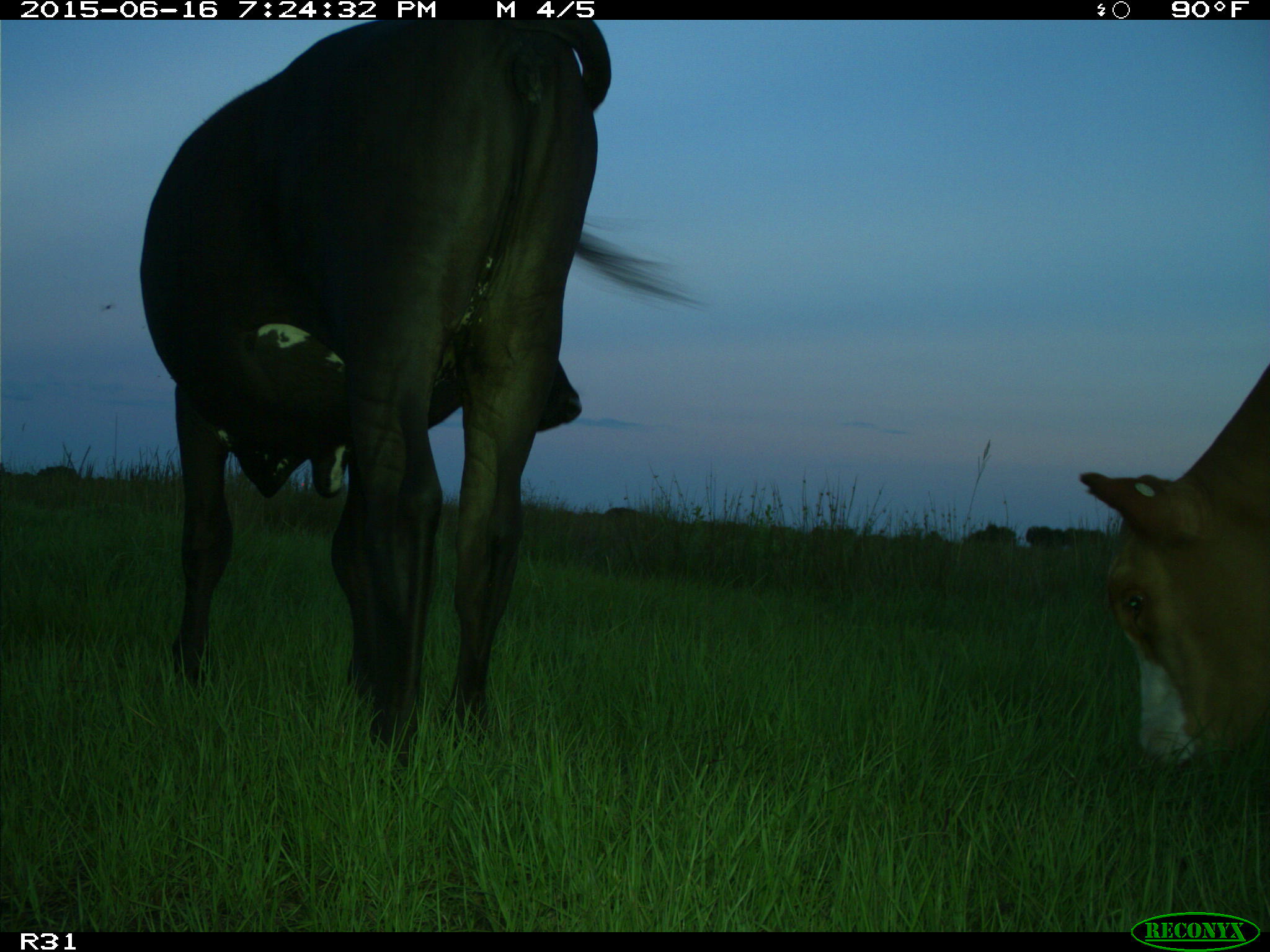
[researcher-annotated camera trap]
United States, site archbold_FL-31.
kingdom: Animalia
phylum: Chordata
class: Mammalia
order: Artiodactyla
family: Bovidae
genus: Bos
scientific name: Bos taurus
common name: domestic cow